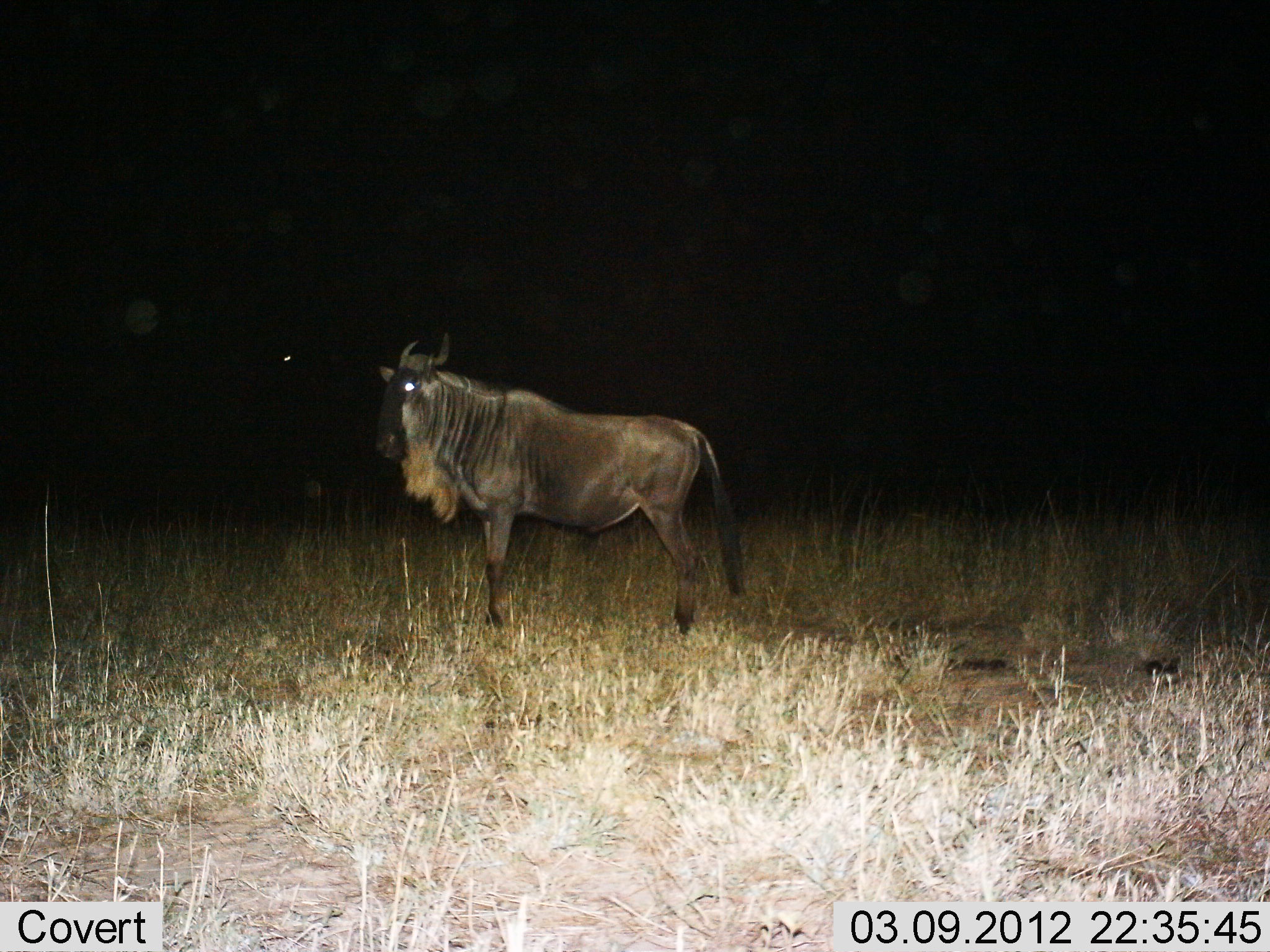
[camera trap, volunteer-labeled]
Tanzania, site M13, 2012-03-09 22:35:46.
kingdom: Animalia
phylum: Chordata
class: Mammalia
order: Artiodactyla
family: Bovidae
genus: Connochaetes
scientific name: Connochaetes taurinus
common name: blue wildebeest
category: wildebeest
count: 1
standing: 100%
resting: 0%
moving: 0%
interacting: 0%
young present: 0%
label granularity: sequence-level